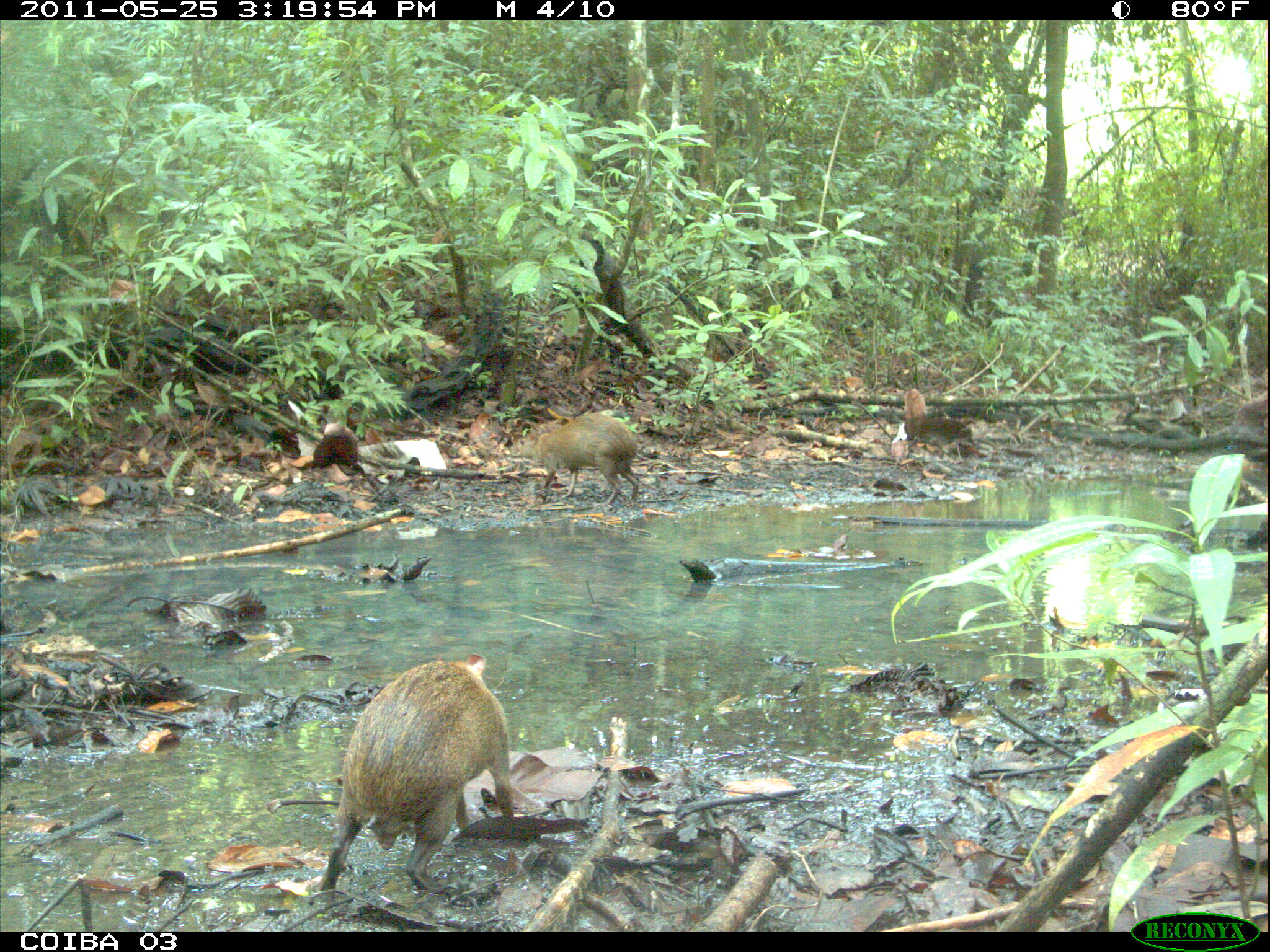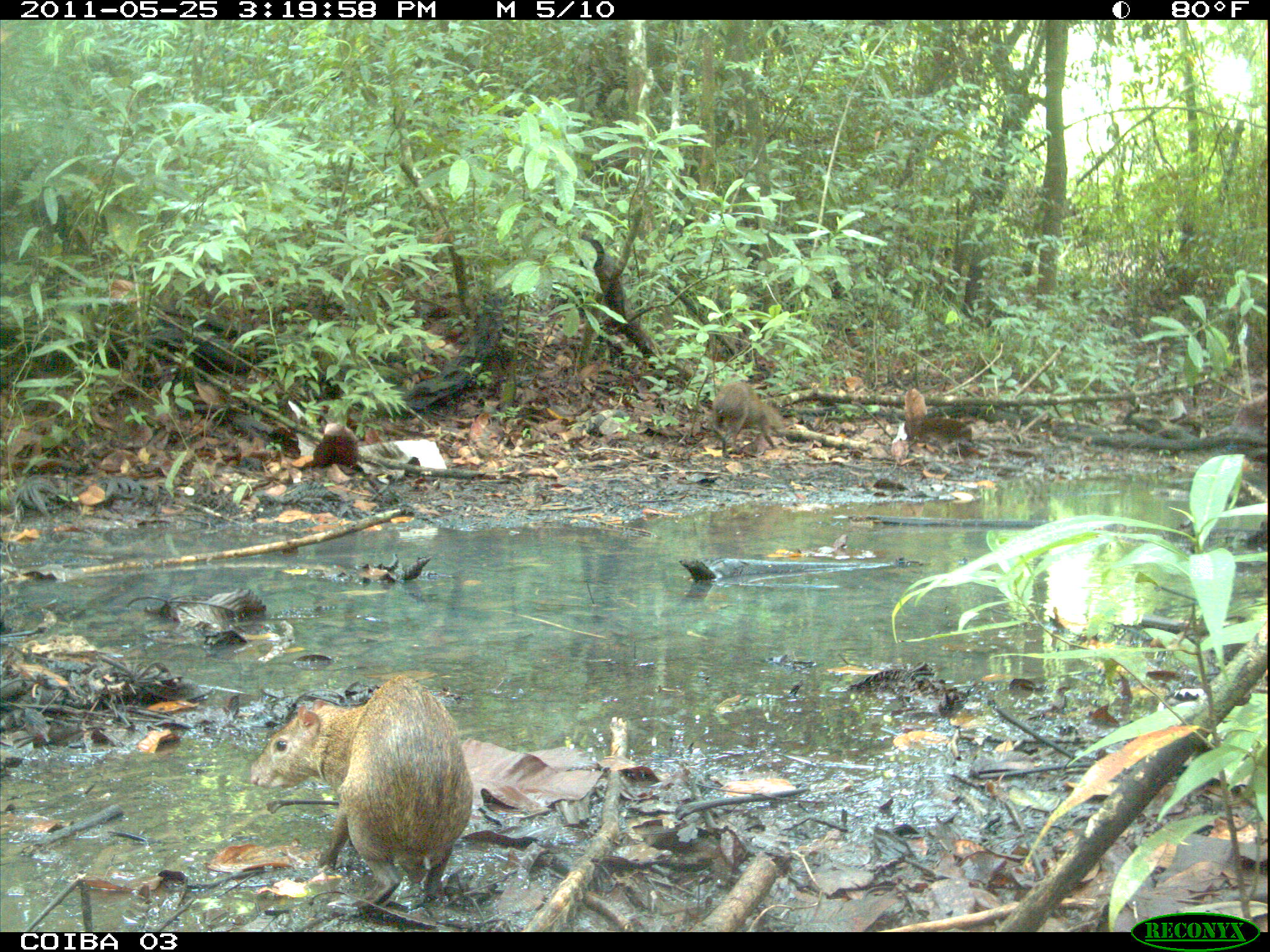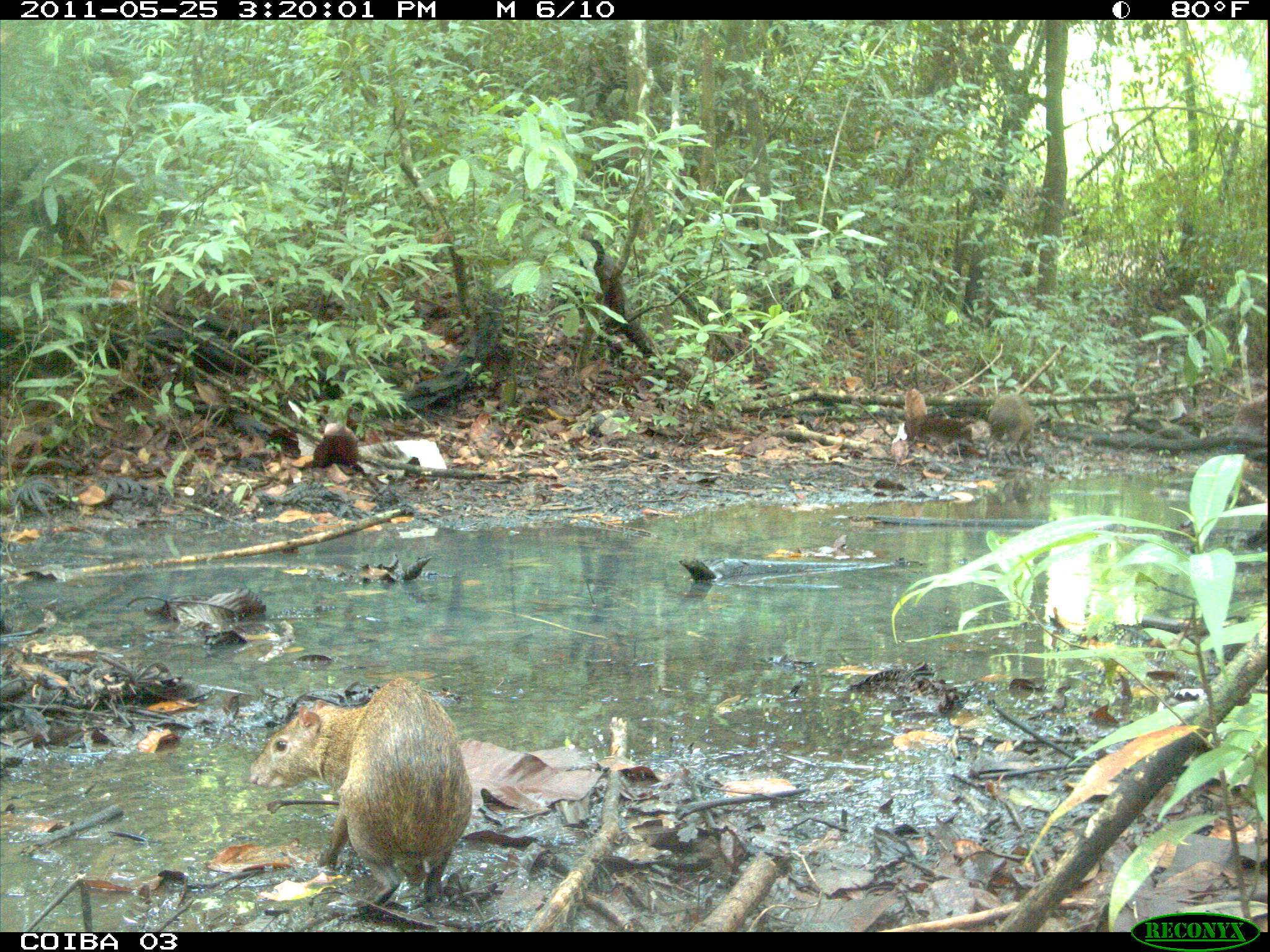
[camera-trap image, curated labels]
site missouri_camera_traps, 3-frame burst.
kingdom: Animalia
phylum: Chordata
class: Mammalia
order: Rodentia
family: Dasyproctidae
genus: Dasyprocta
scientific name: Dasyprocta coibae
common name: coiban agouti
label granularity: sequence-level